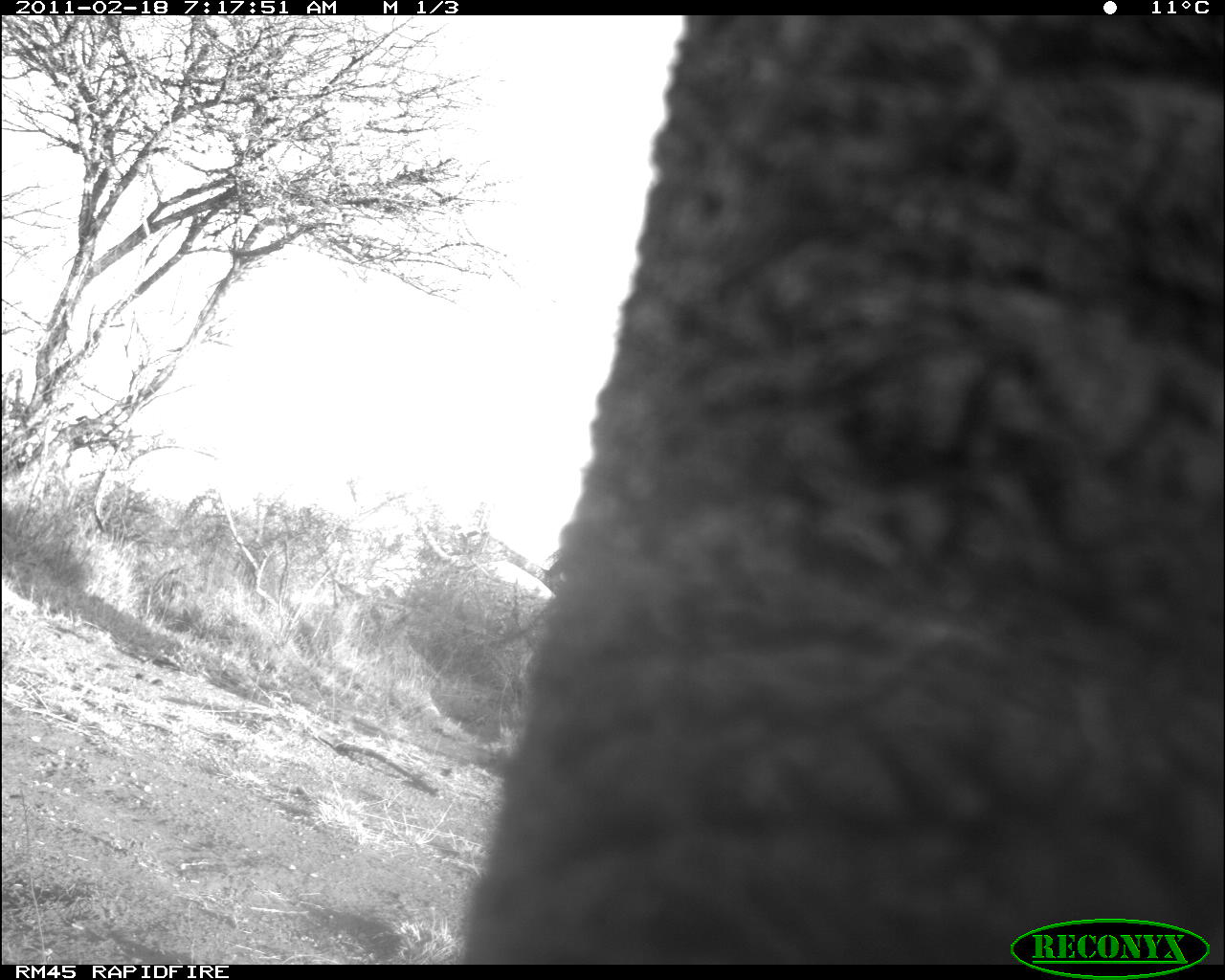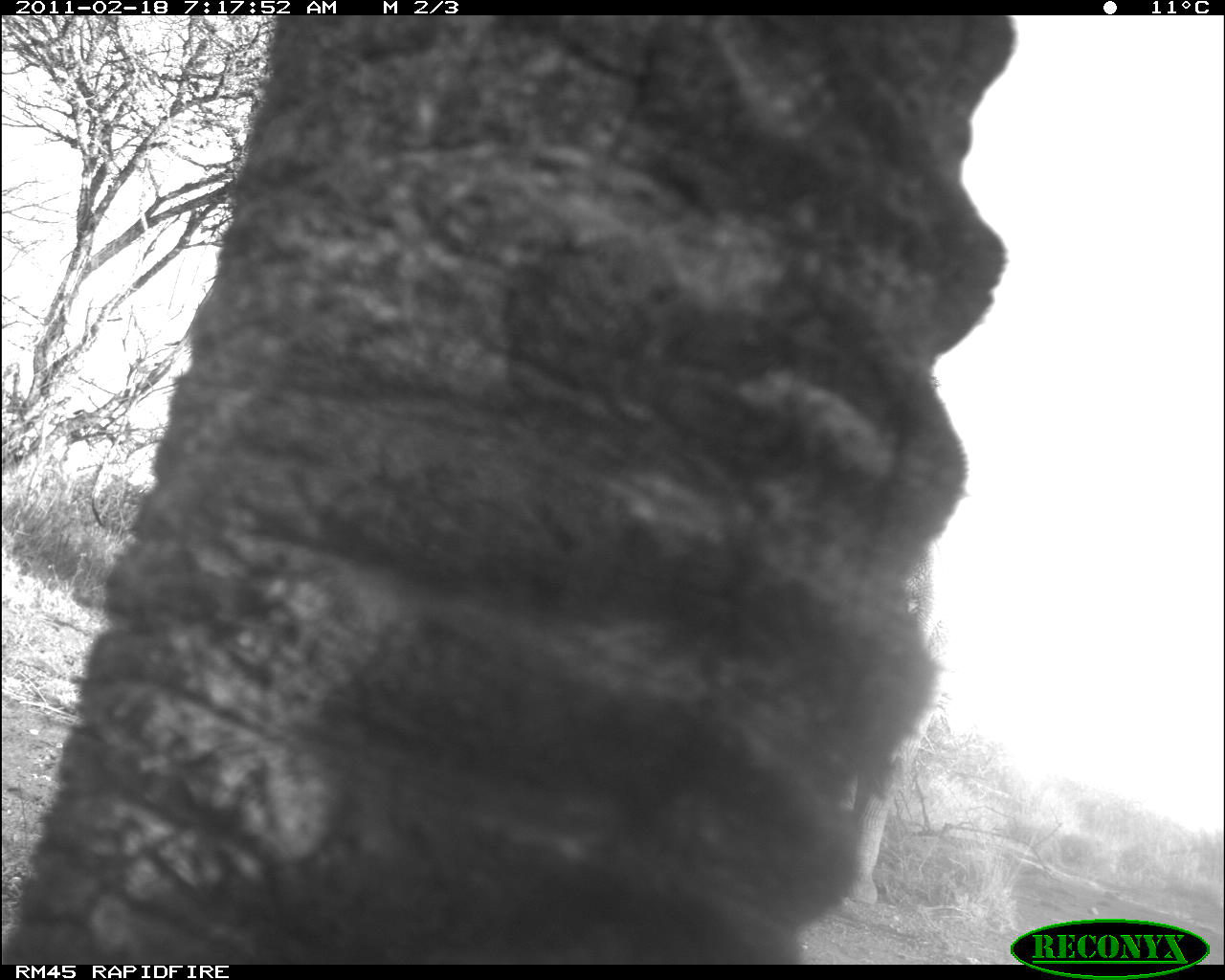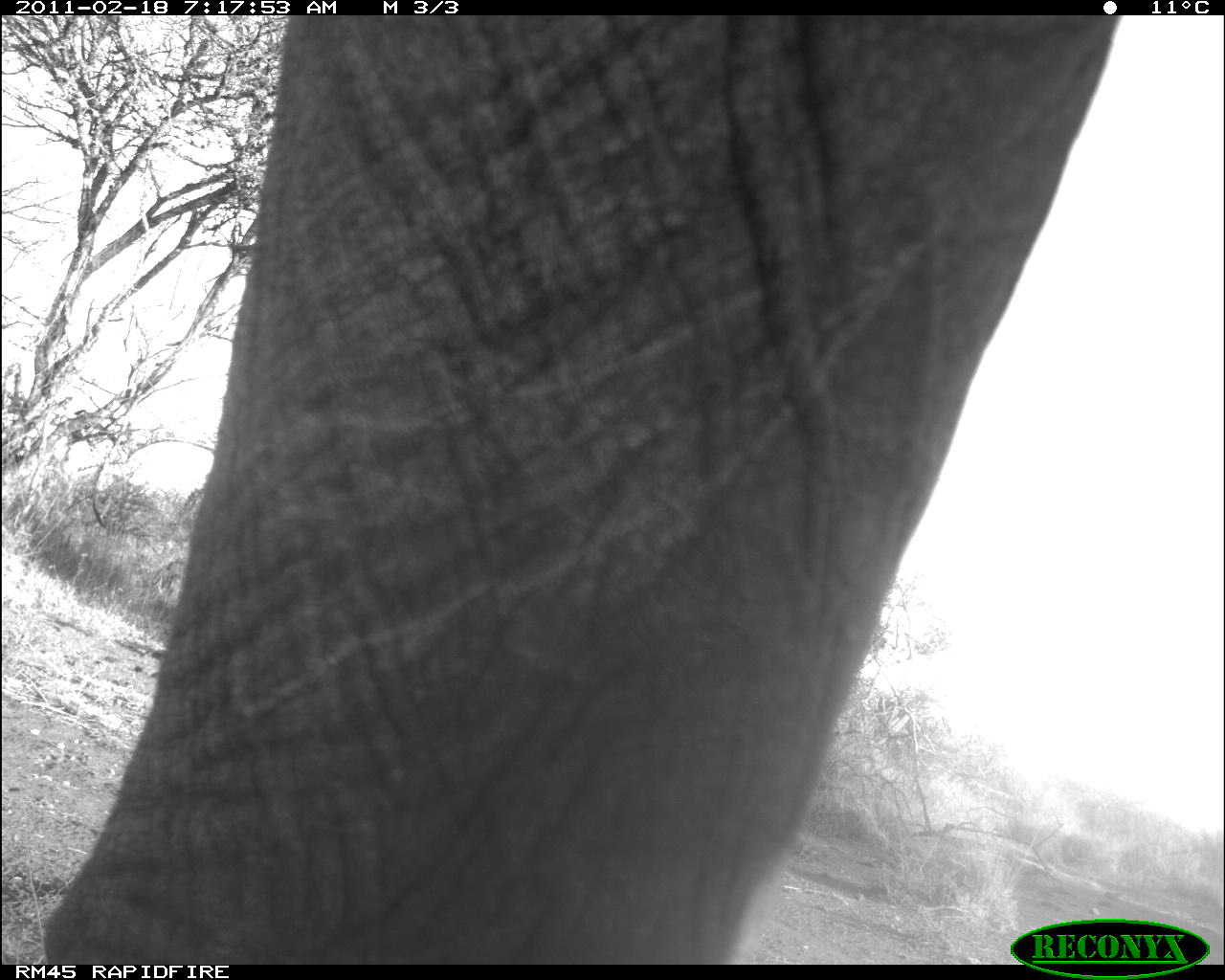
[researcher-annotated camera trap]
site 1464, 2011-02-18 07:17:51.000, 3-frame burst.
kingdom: Animalia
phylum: Chordata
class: Mammalia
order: Proboscidea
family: Elephantidae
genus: Loxodonta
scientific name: Loxodonta africana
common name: african bush elephant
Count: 1.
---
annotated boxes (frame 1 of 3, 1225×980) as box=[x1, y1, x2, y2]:
loxodonta africana: box=[455, 15, 1219, 965]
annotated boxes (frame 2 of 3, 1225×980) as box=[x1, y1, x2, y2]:
loxodonta africana: box=[3, 15, 1016, 965]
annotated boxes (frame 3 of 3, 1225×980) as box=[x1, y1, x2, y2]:
loxodonta africana: box=[41, 15, 1121, 965]